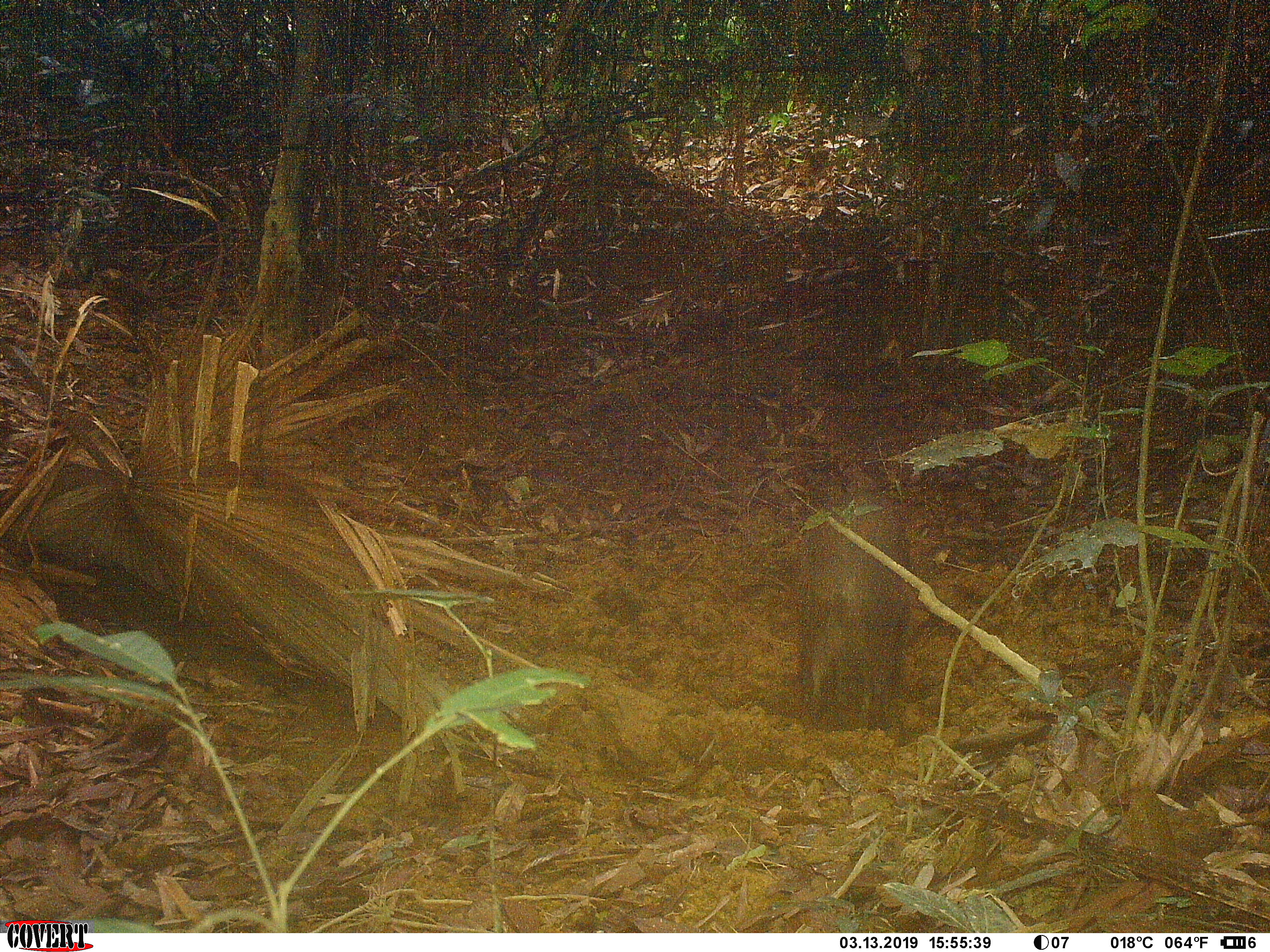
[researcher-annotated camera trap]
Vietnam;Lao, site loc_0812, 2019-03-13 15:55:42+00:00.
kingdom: Animalia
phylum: Chordata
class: Mammalia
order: Artiodactyla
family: Suidae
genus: Sus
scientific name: Sus scrofa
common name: eurasian wild pig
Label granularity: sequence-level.